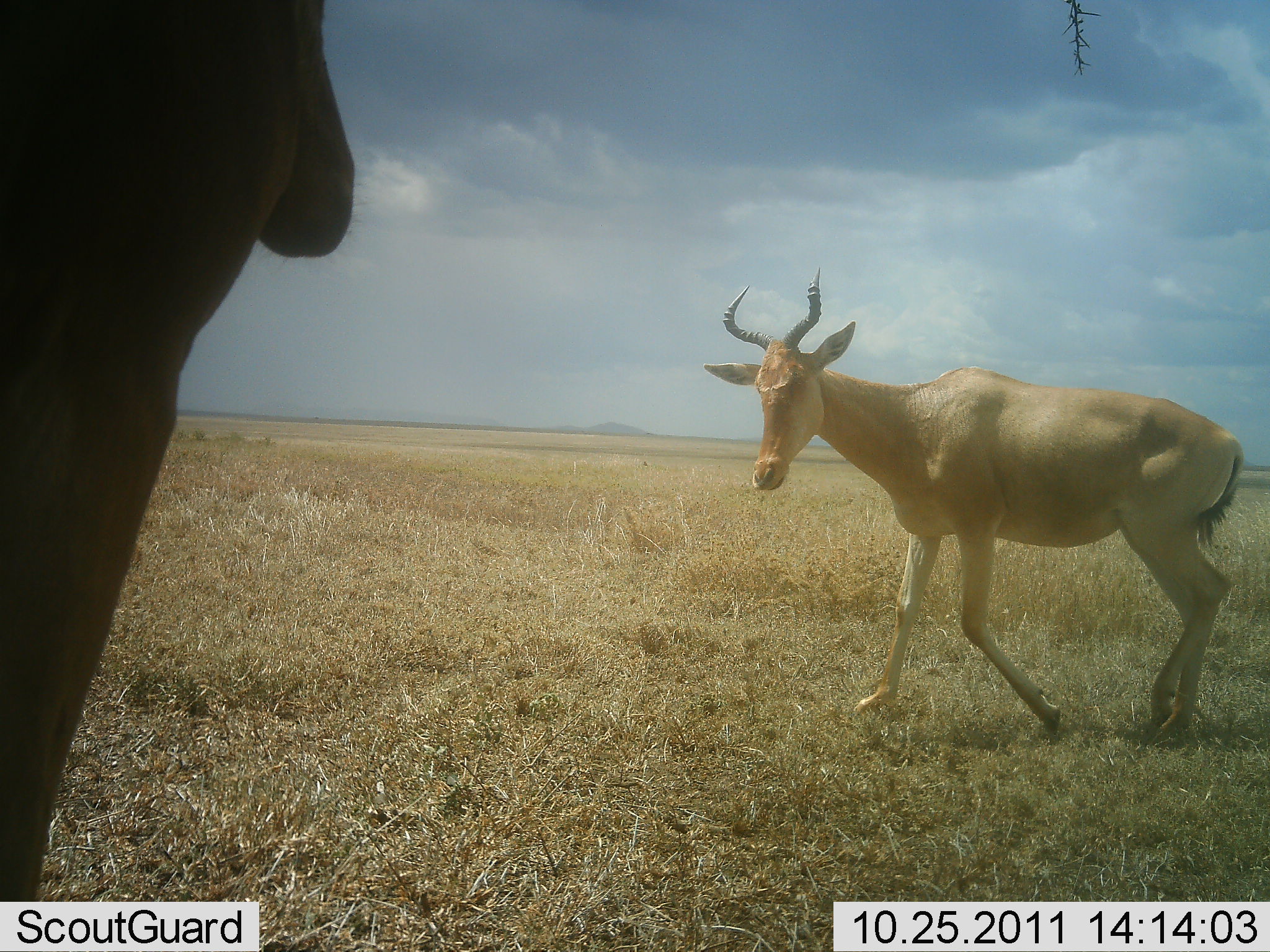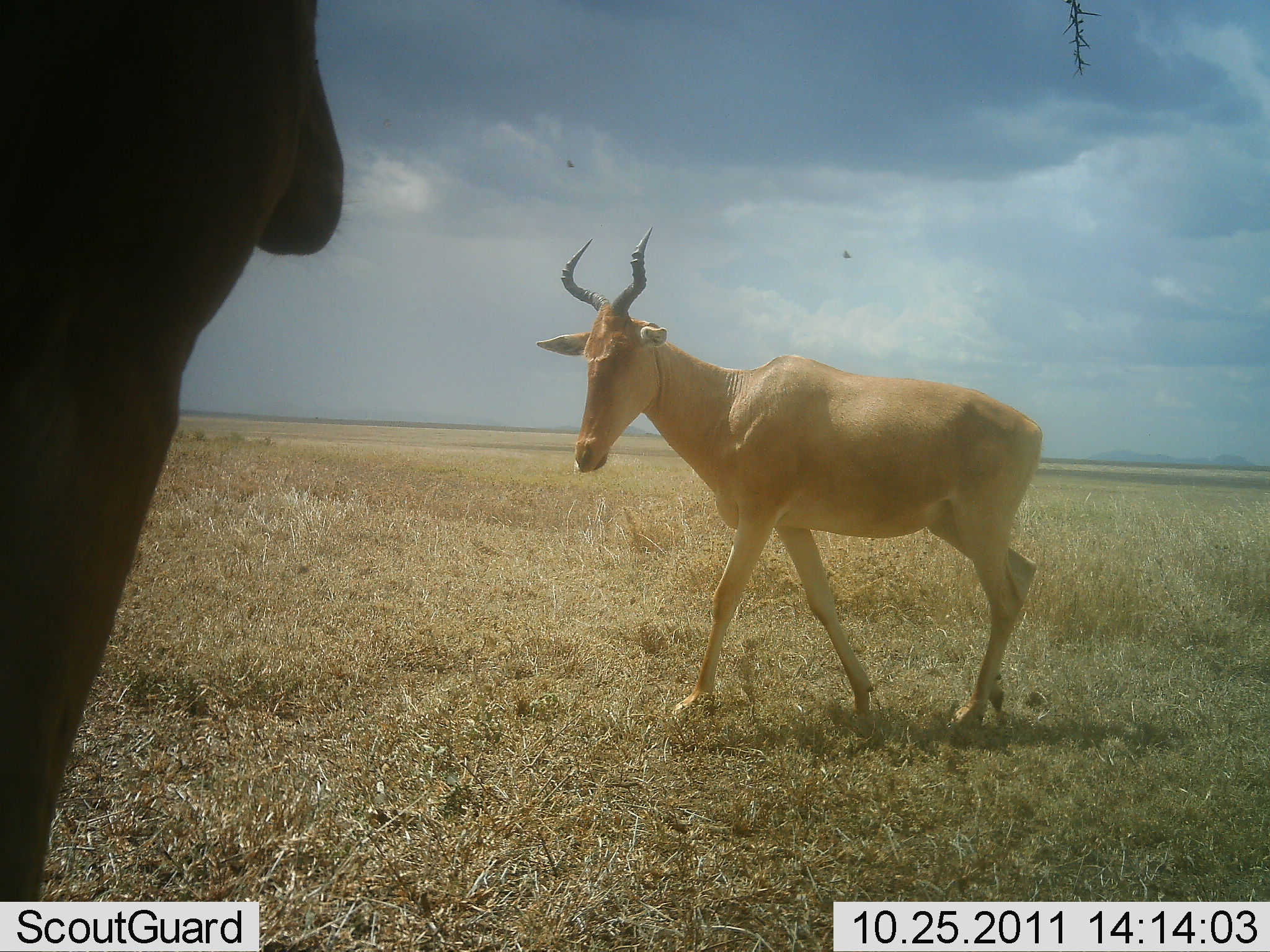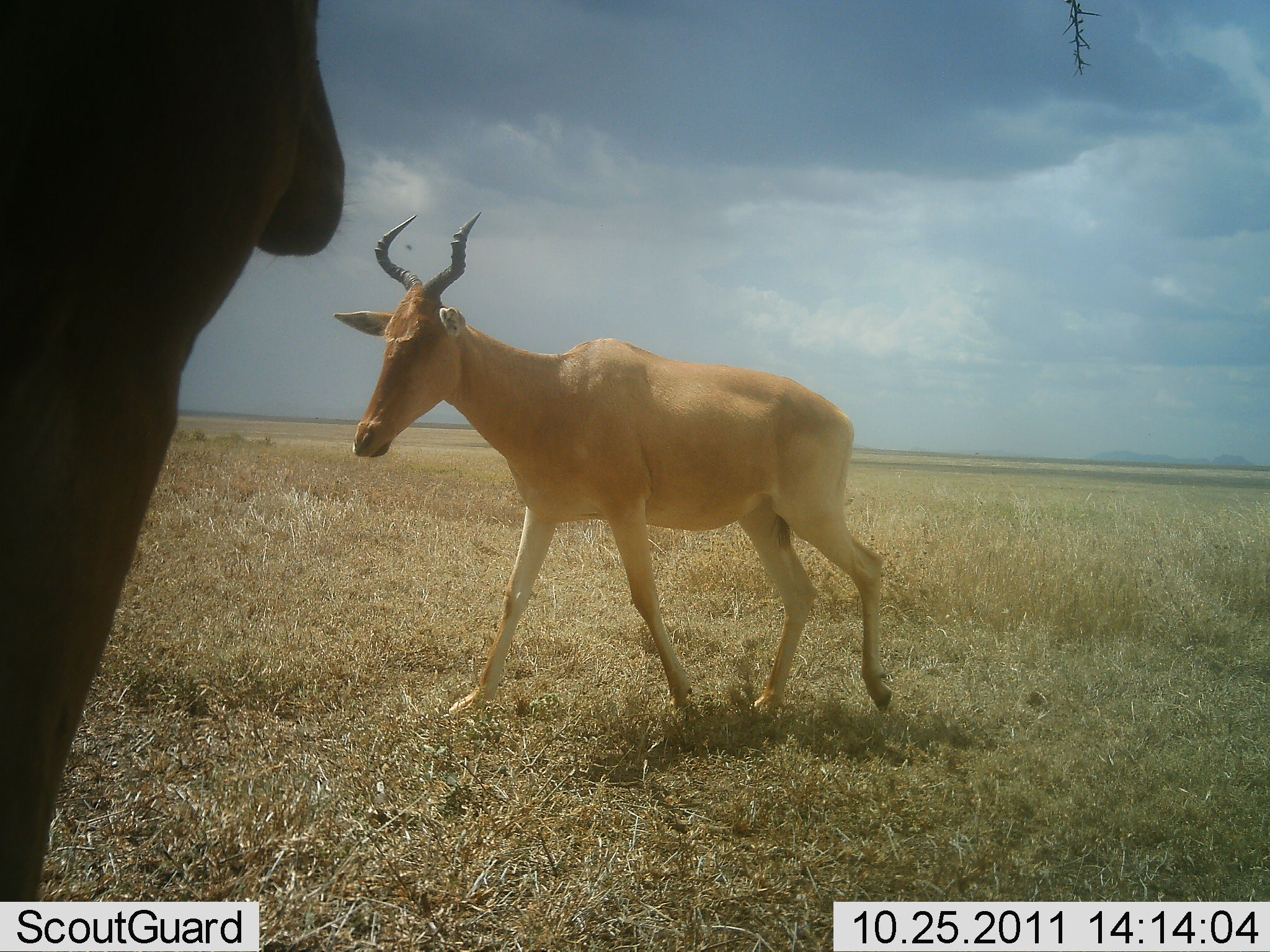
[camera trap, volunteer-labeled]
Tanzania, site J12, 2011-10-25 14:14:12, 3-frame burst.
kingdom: Animalia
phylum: Chordata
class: Mammalia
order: Artiodactyla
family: Bovidae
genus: Alcelaphus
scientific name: Alcelaphus buselaphus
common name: hartebeest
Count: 2.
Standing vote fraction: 73%.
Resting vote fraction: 0%.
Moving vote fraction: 91%.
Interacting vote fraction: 0%.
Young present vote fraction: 0%.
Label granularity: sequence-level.